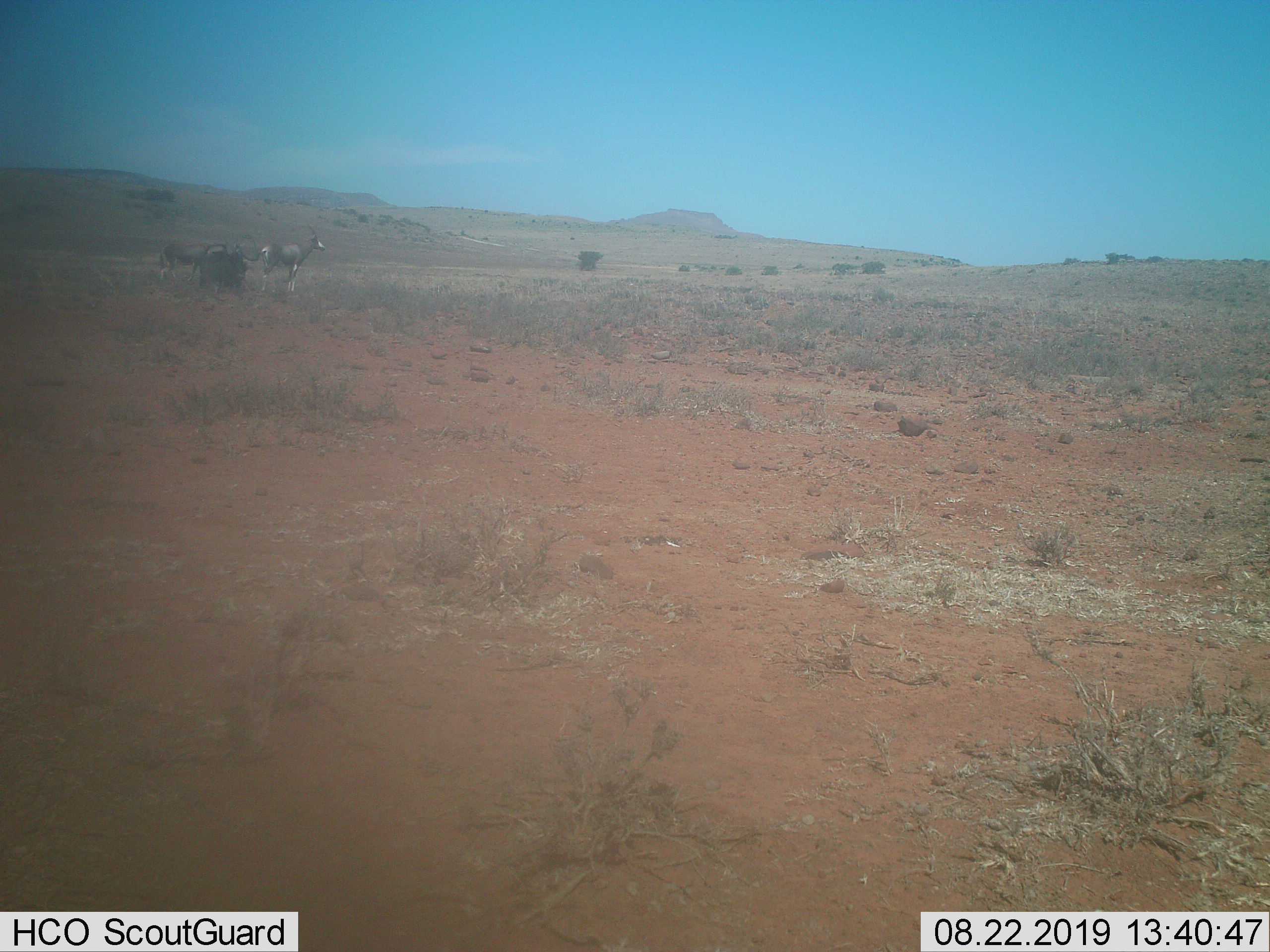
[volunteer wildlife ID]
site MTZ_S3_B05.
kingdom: Animalia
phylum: Chordata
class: Mammalia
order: Artiodactyla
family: Bovidae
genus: Damaliscus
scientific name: Damaliscus pygargus phillipsi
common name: blesbok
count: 2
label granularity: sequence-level